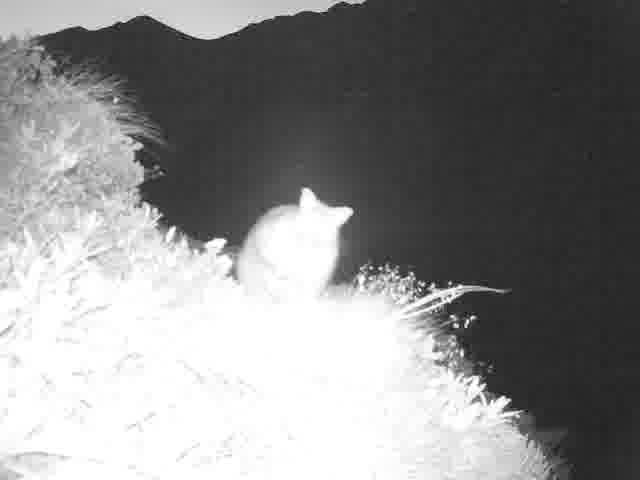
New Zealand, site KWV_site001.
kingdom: Animalia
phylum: Chordata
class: Mammalia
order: Diprotodontia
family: Phalangeridae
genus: Trichosurus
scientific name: Trichosurus vulpecula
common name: common brushtail possum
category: possum